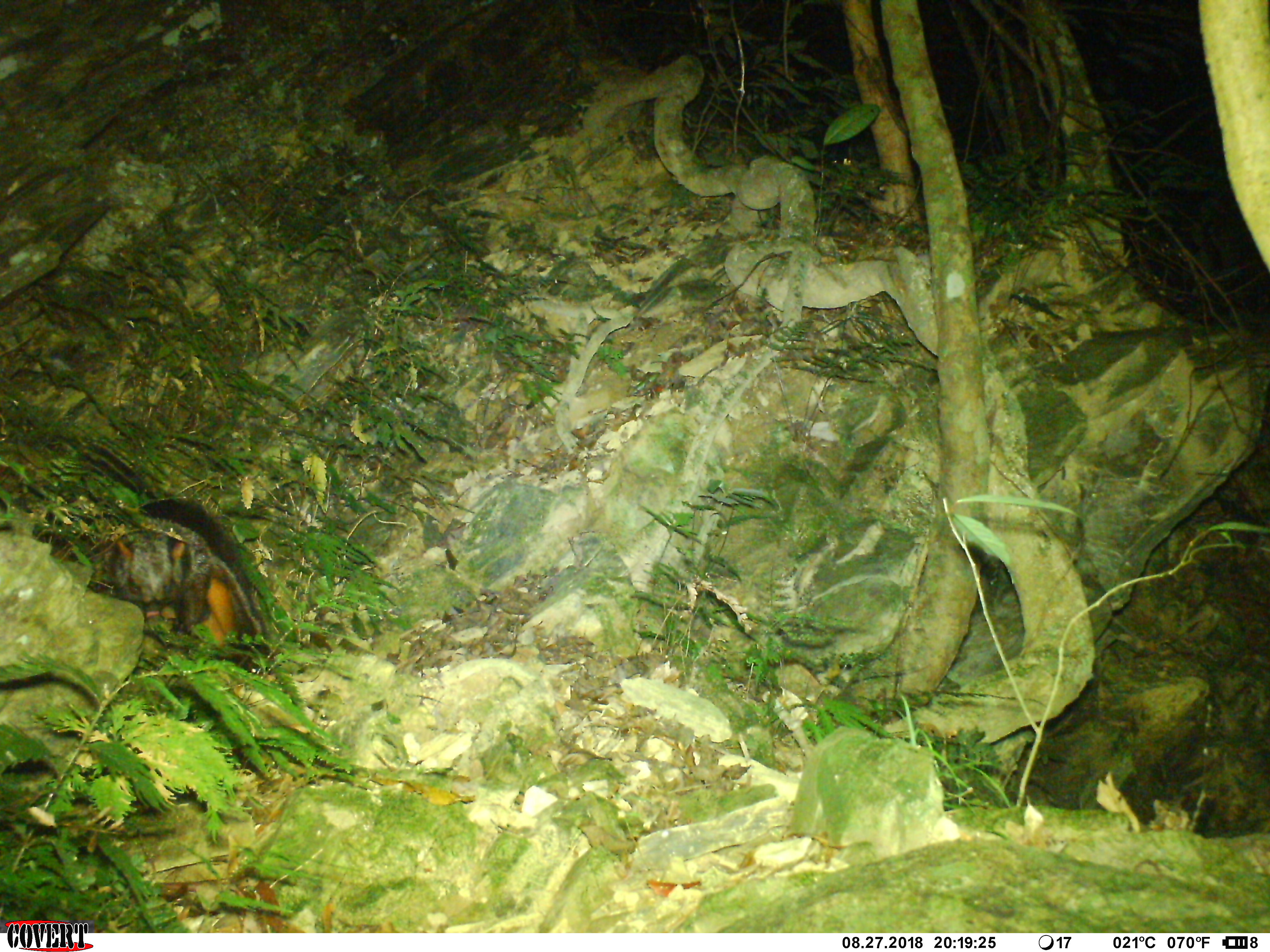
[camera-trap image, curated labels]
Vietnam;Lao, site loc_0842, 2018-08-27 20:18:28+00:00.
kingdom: Animalia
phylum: Chordata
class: Mammalia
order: Rodentia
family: Sciuridae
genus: Petaurista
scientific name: Petaurista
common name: giant flying squirrel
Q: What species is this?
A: Giant flying squirrel (Petaurista).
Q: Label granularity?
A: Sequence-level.